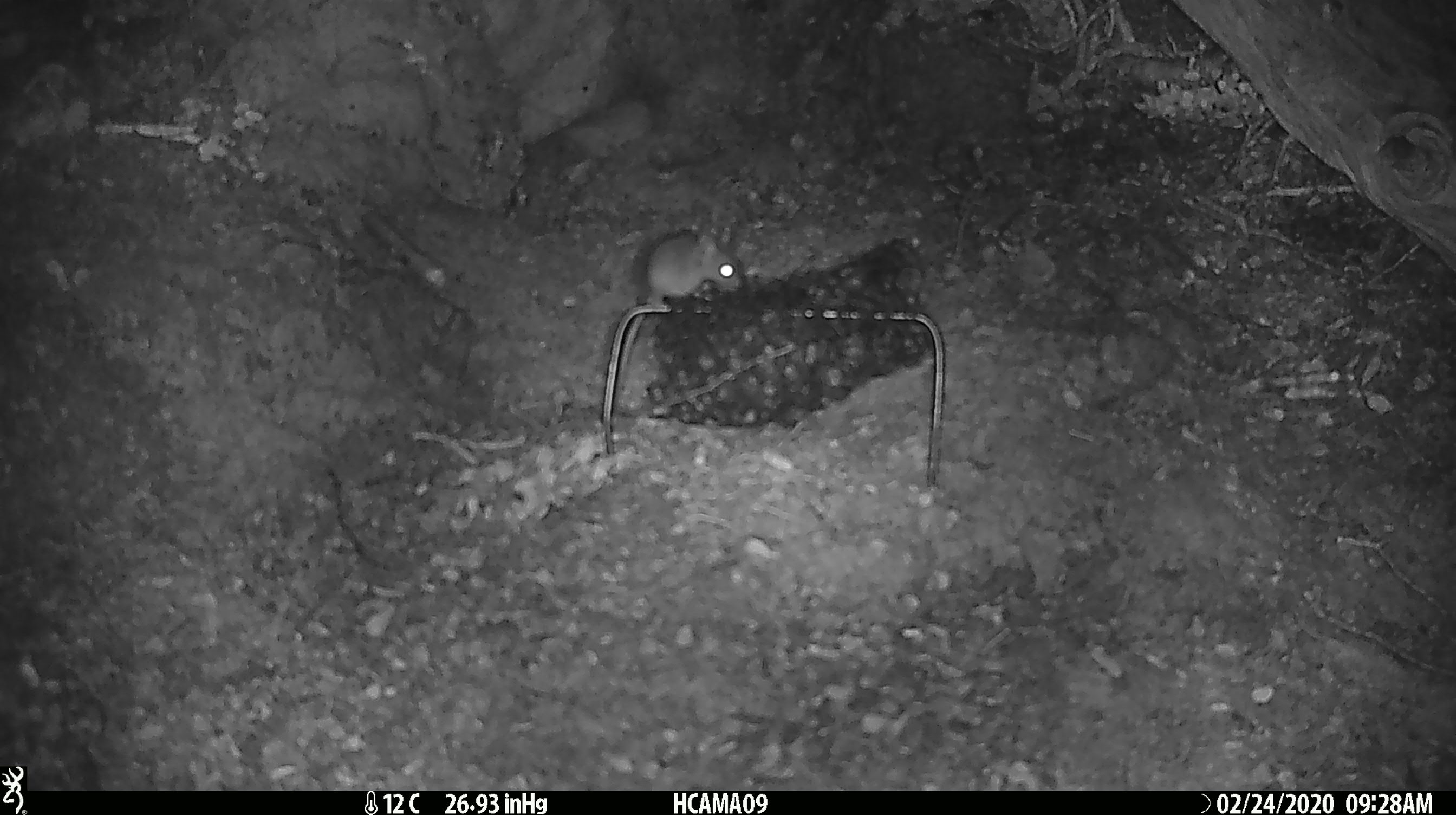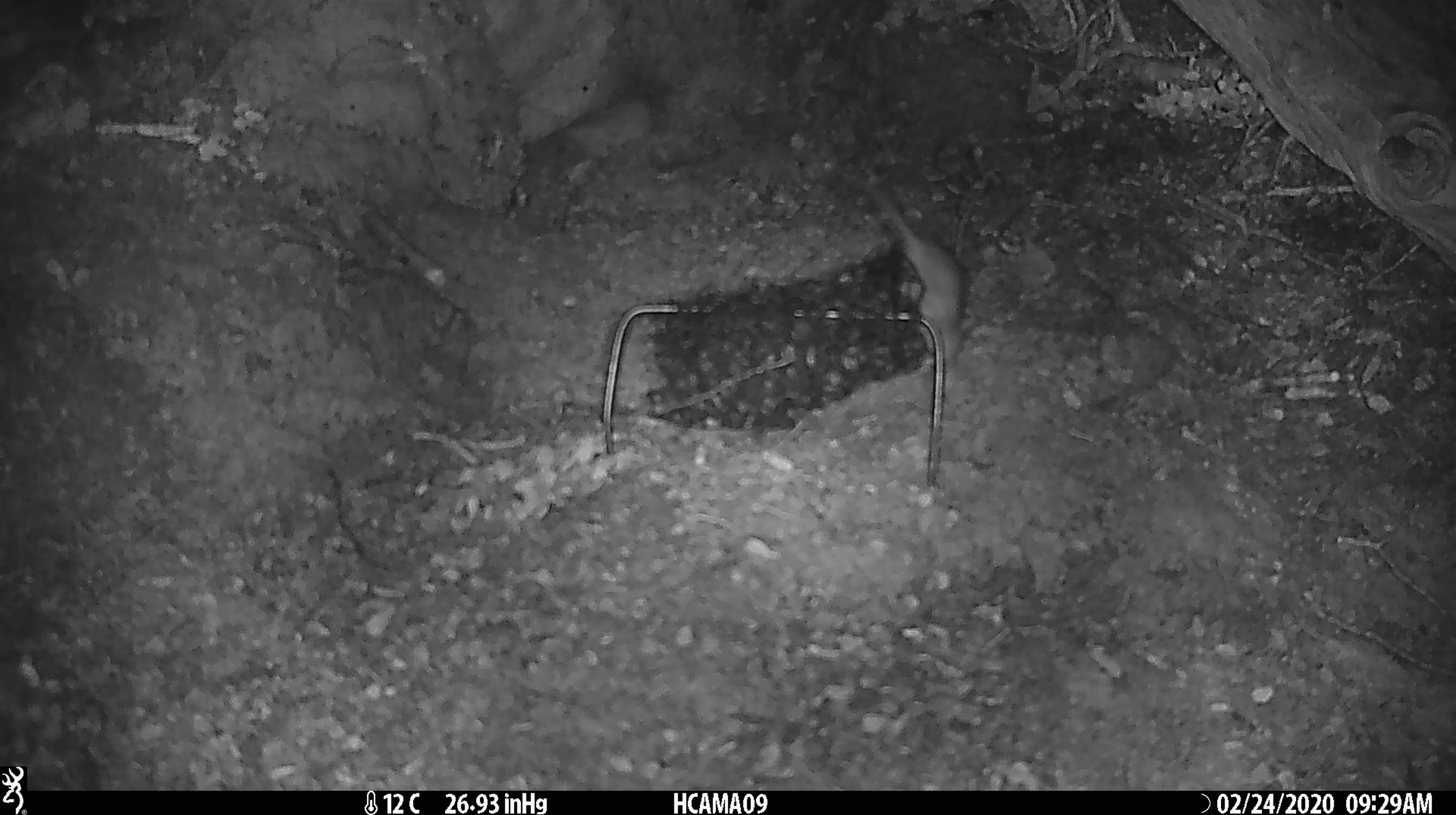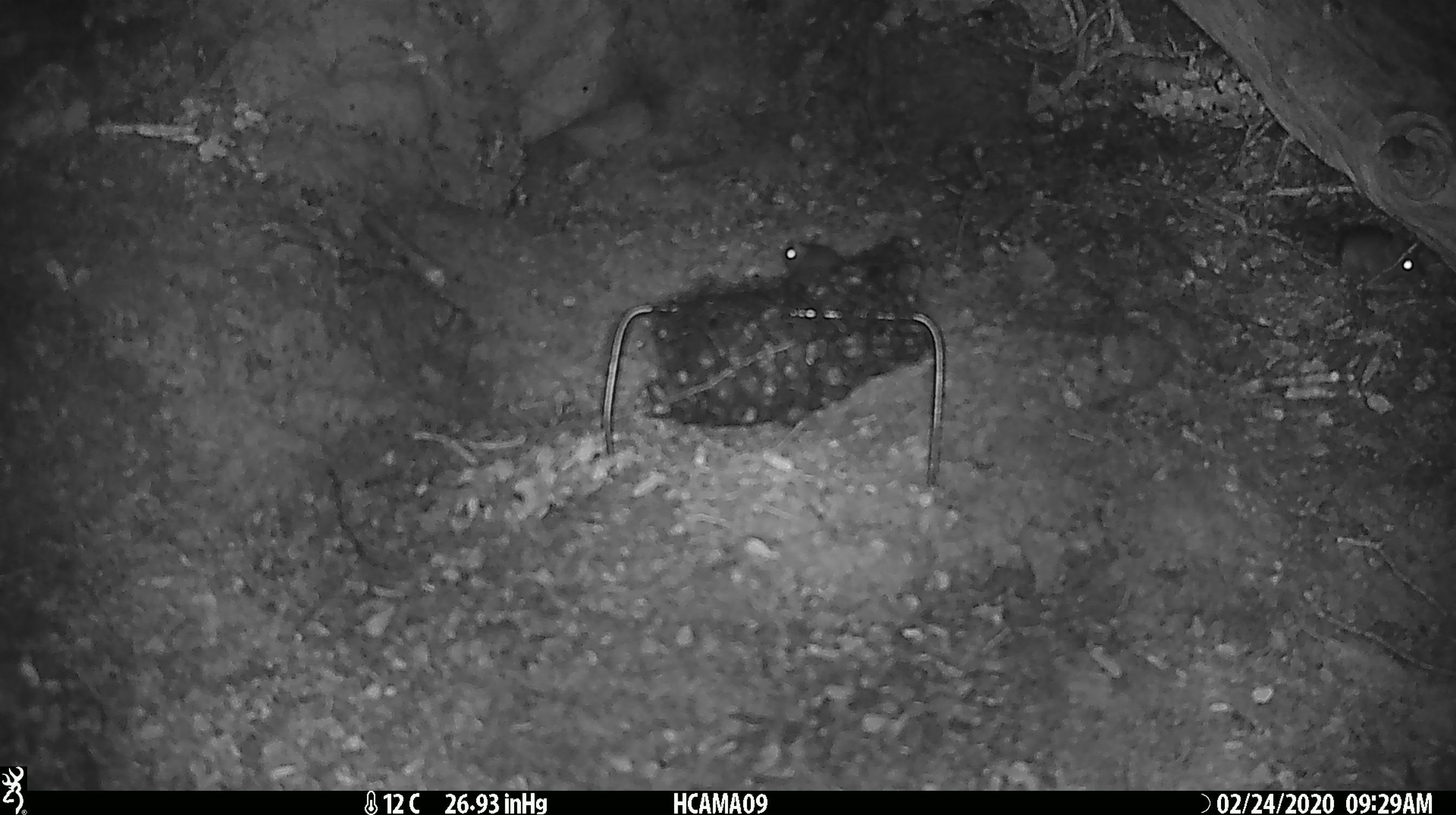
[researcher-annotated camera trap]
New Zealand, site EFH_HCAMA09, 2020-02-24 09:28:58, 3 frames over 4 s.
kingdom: Animalia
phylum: Chordata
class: Mammalia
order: Rodentia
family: Muridae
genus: Mus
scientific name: Mus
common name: mouse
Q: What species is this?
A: Mouse (Mus).